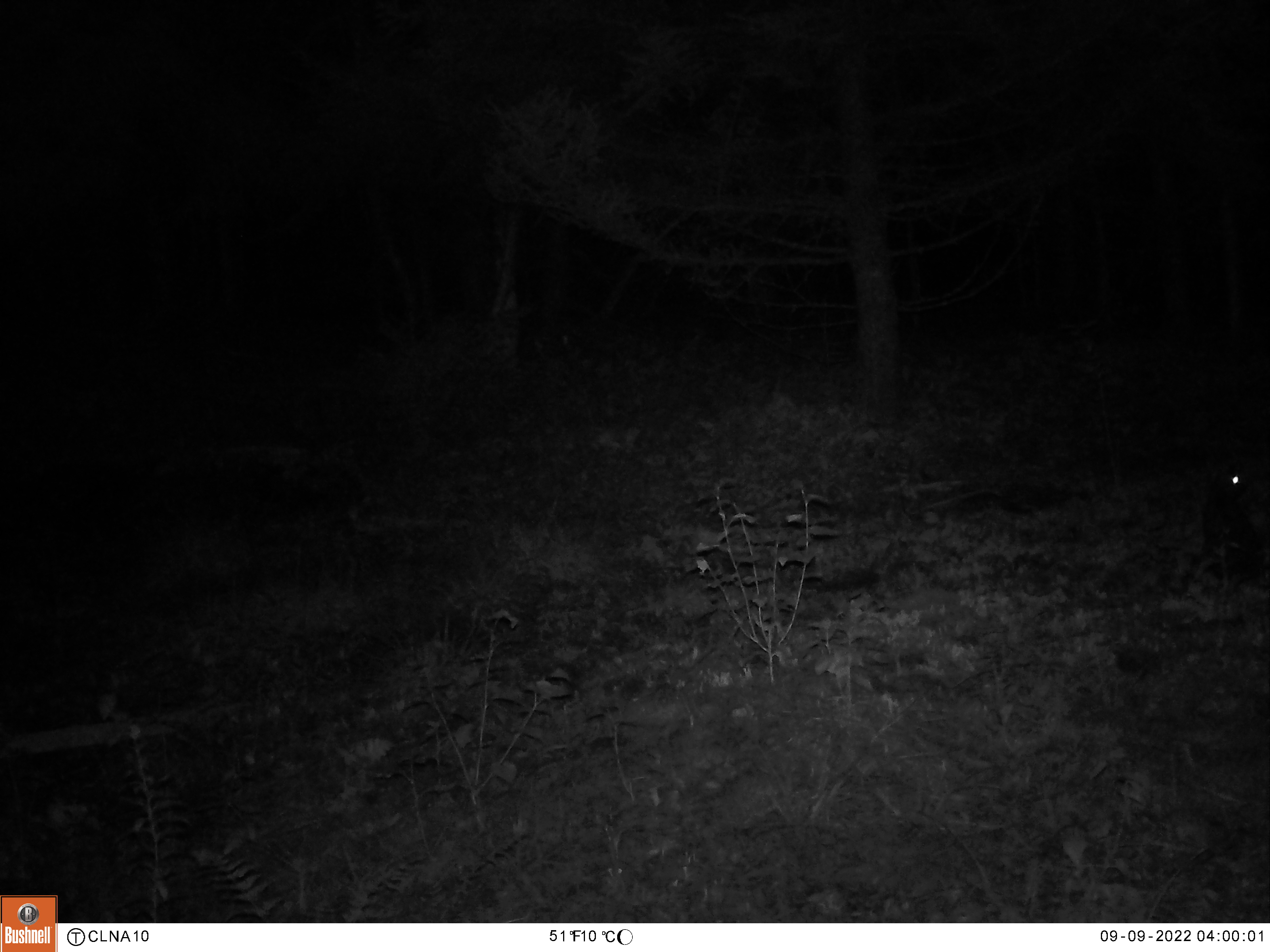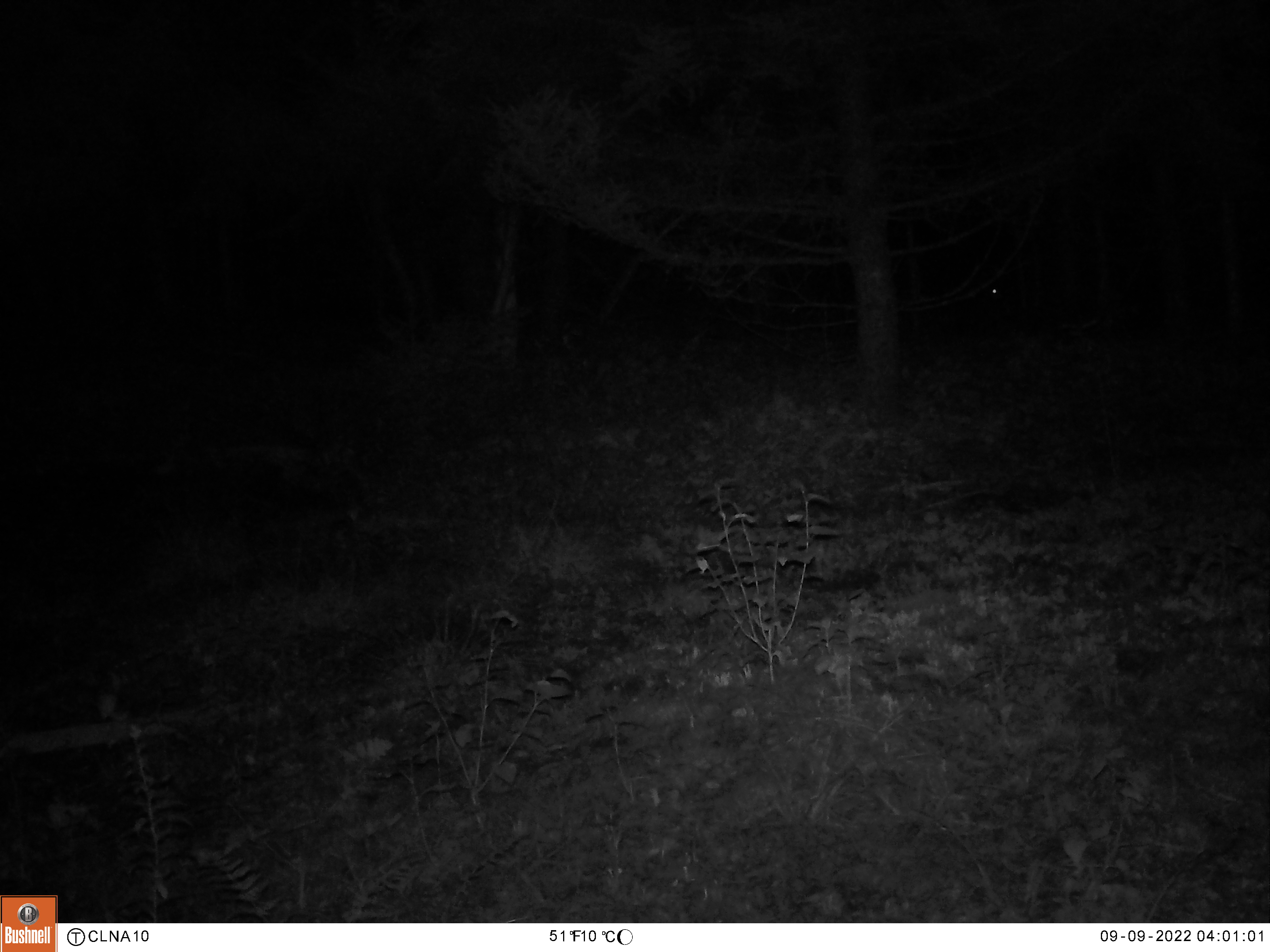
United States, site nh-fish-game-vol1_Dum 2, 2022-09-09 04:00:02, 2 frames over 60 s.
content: unidentified animal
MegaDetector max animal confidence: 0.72